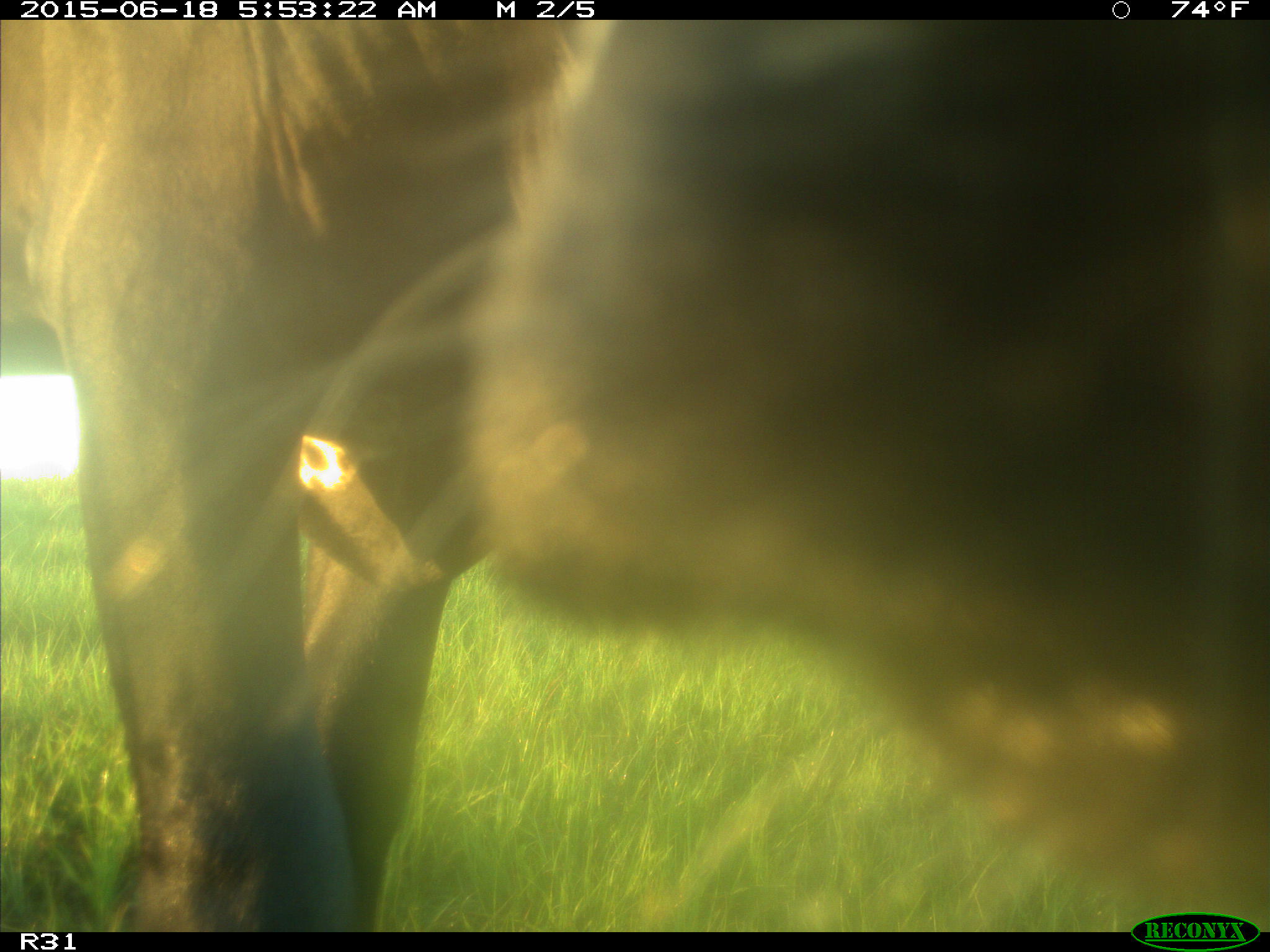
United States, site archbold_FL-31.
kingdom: Animalia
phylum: Chordata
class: Mammalia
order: Artiodactyla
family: Bovidae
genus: Bos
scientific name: Bos taurus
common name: domestic cow